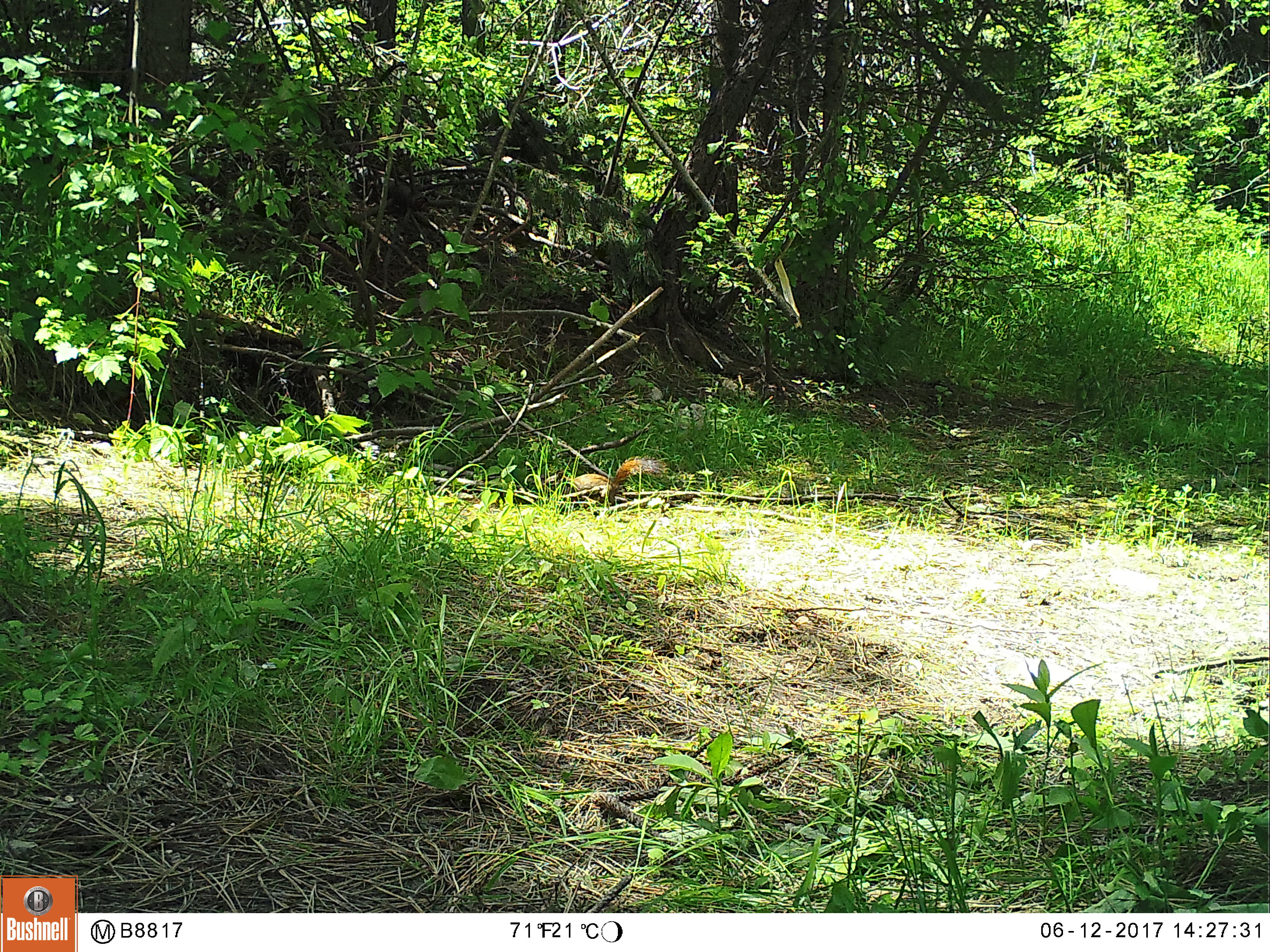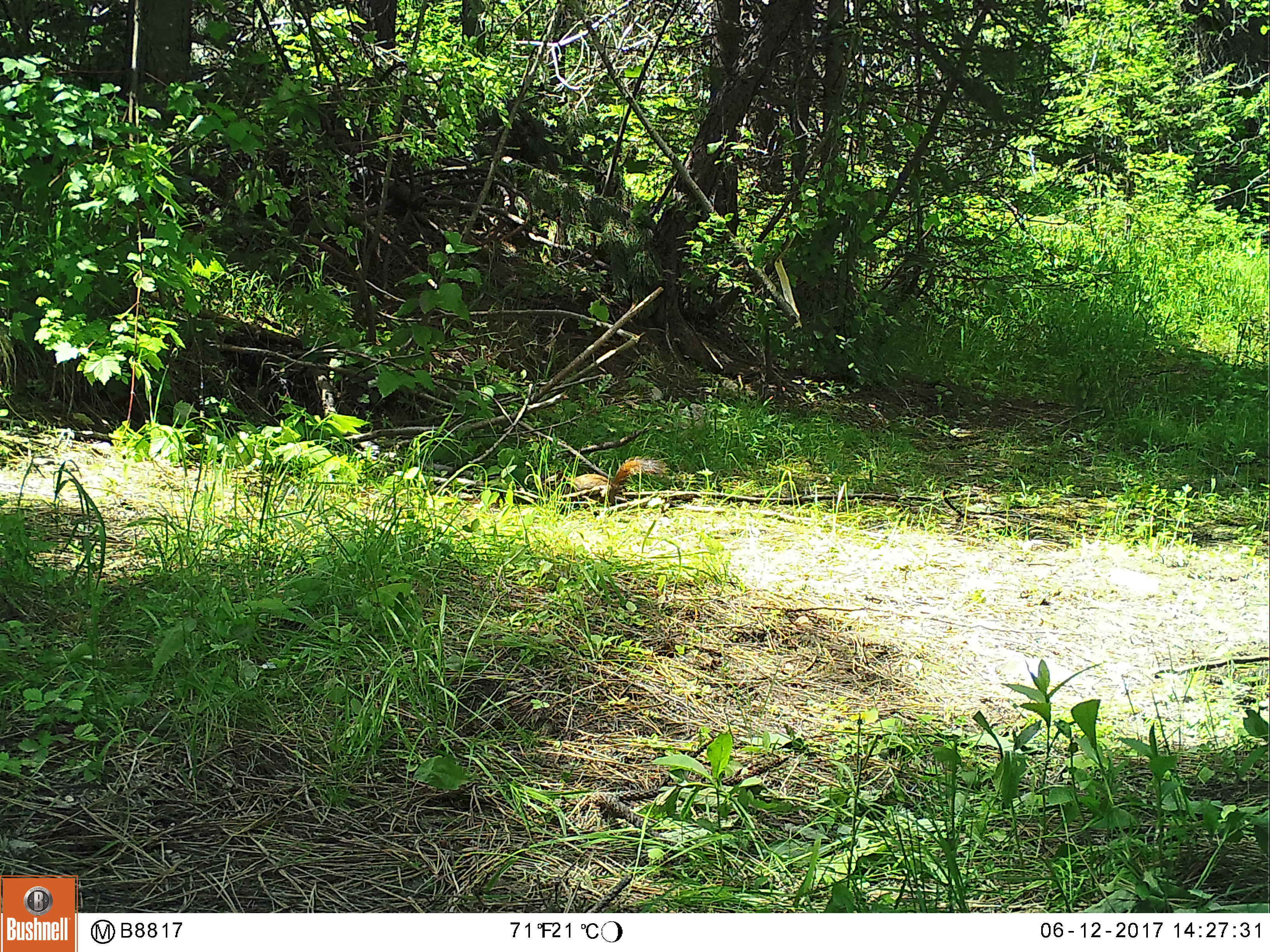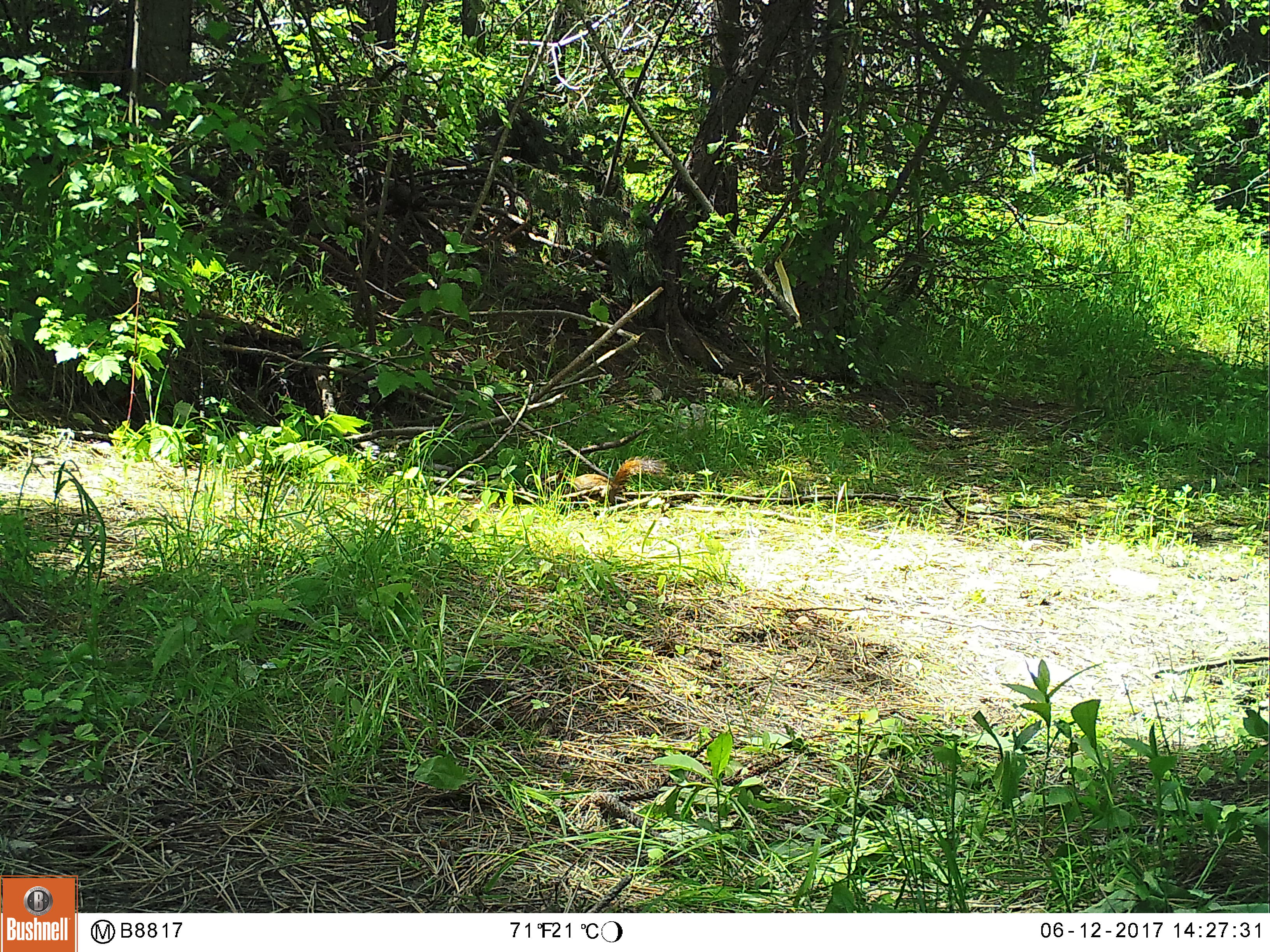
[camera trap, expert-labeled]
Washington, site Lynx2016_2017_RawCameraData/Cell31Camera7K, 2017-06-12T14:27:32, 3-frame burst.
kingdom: Animalia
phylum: Chordata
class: Mammalia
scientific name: Mammalia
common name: small mammal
Small mammal (Mammalia). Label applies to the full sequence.